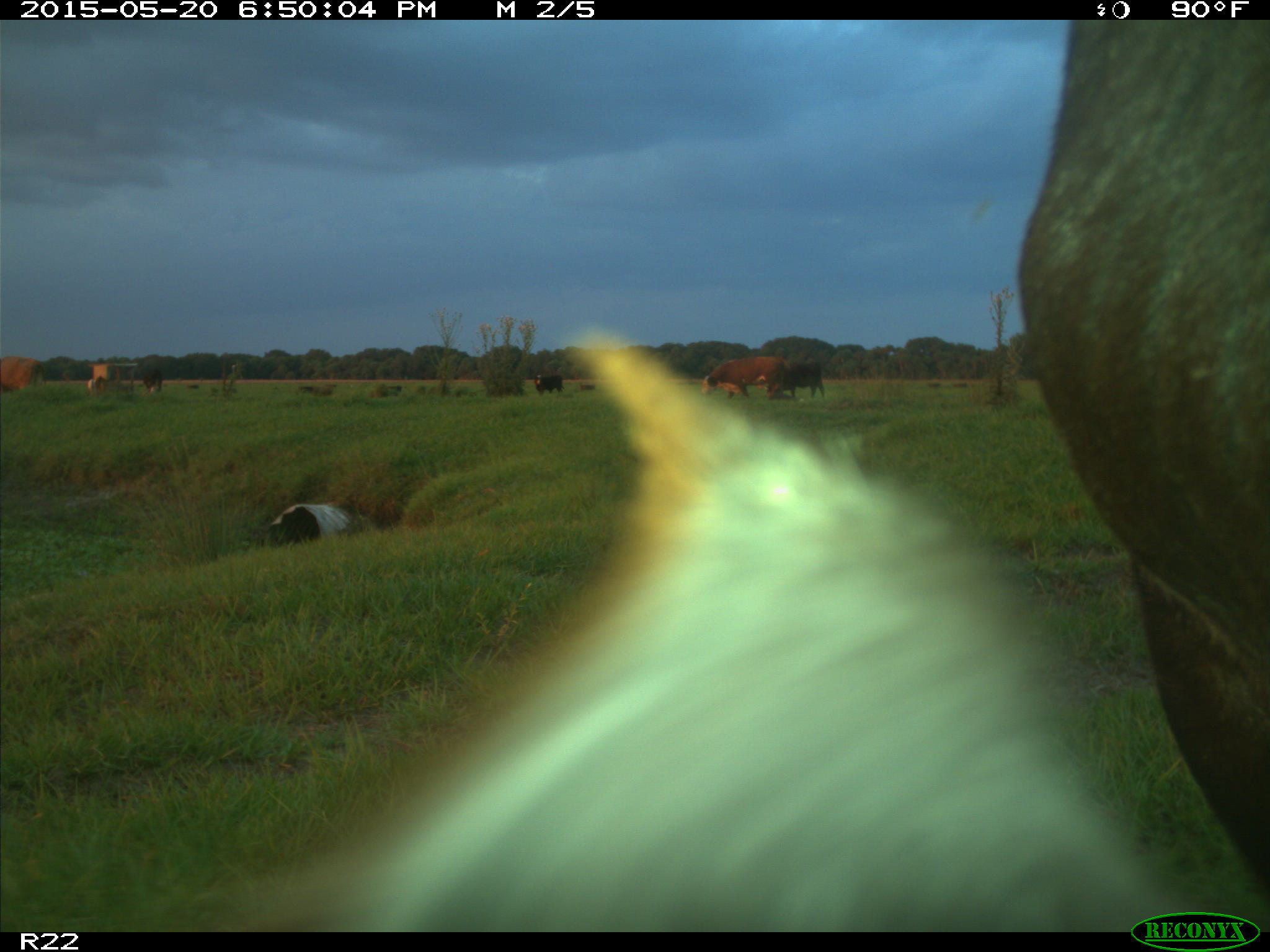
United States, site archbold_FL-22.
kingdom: Animalia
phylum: Chordata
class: Mammalia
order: Artiodactyla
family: Bovidae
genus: Bos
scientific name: Bos taurus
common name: domestic cow